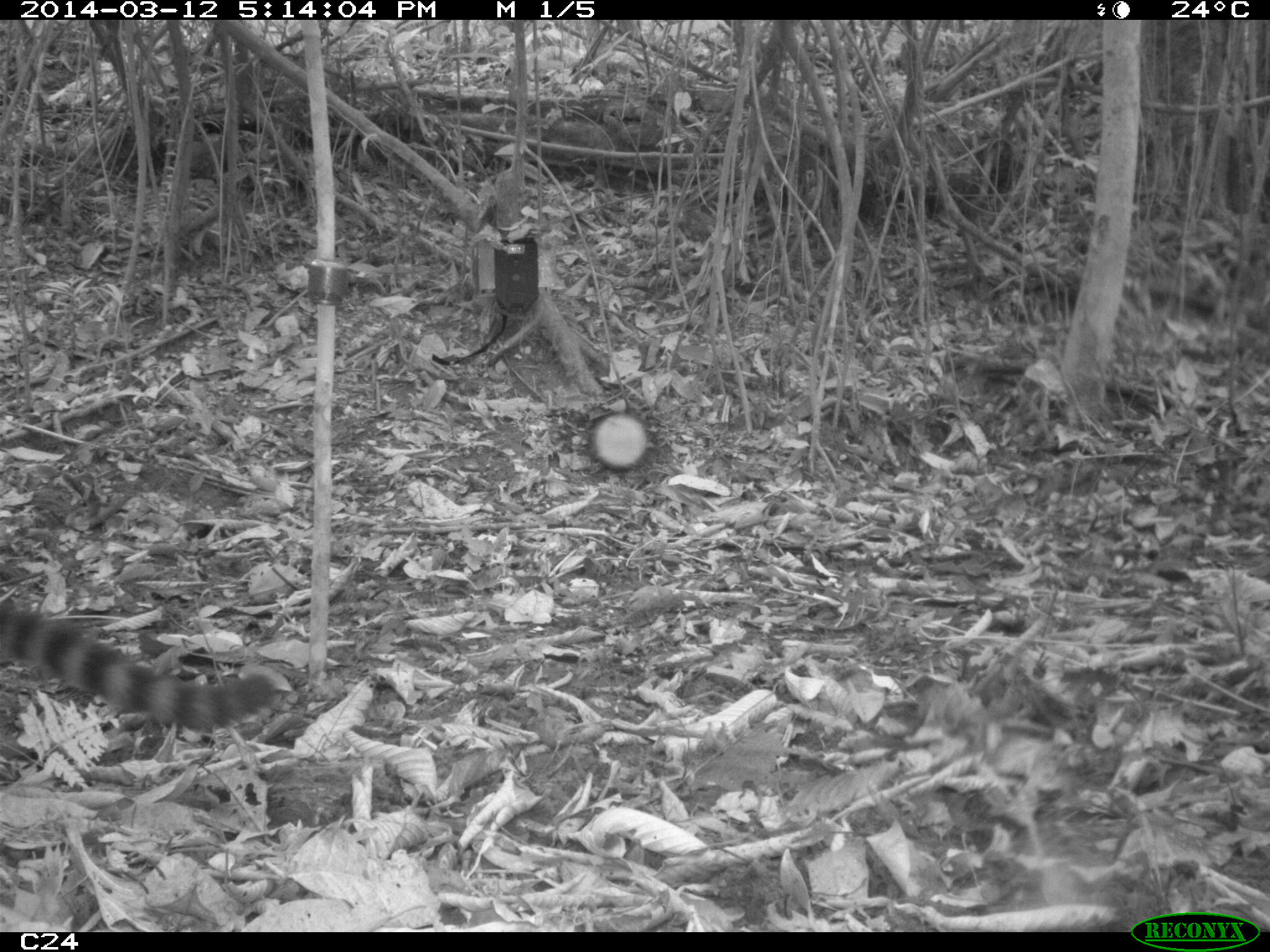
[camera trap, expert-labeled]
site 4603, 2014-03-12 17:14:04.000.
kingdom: Animalia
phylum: Chordata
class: Mammalia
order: Carnivora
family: Procyonidae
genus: Nasua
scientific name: Nasua nasua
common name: south american coati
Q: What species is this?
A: Nasua nasua (south american coati).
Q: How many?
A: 4.